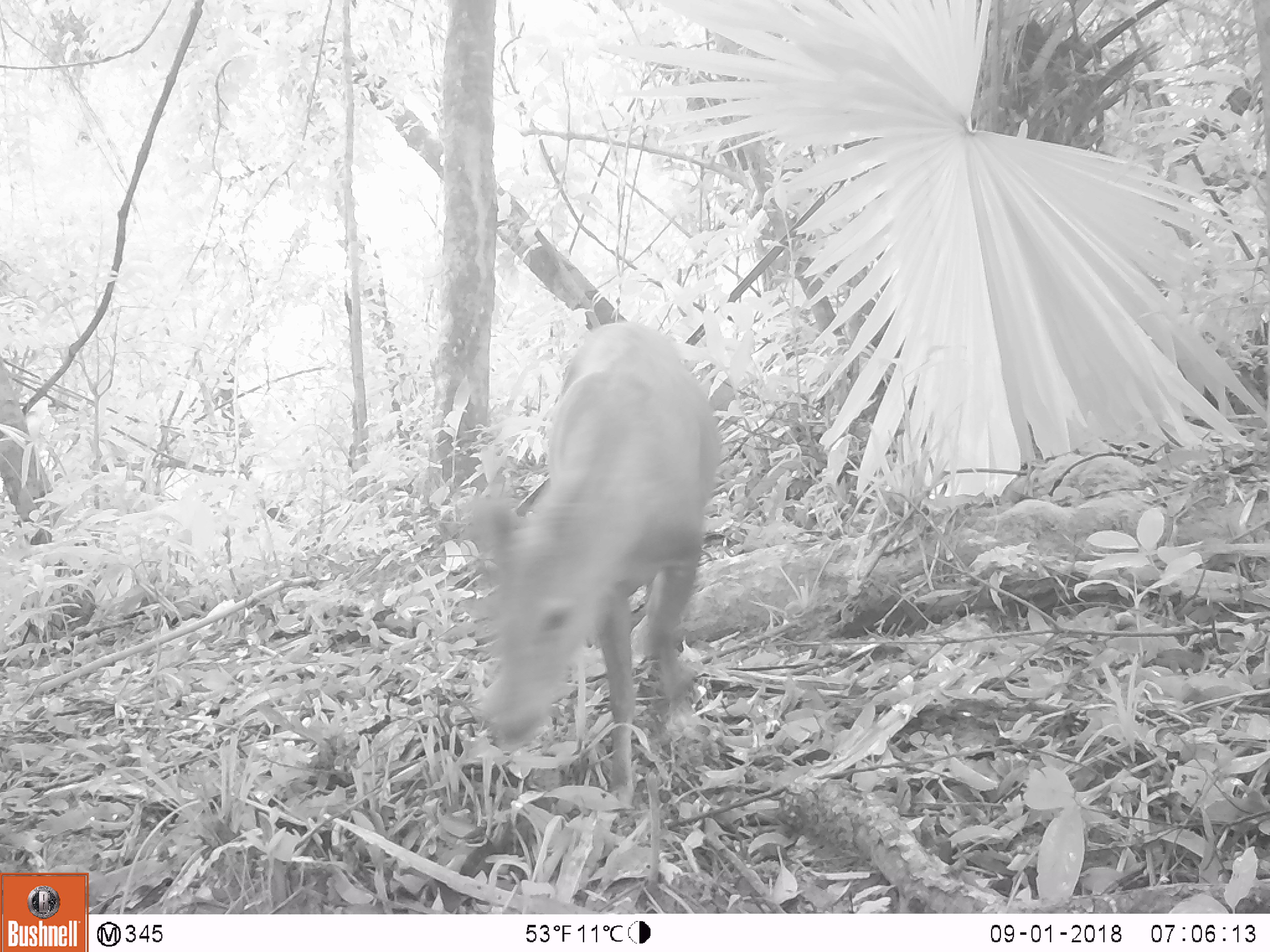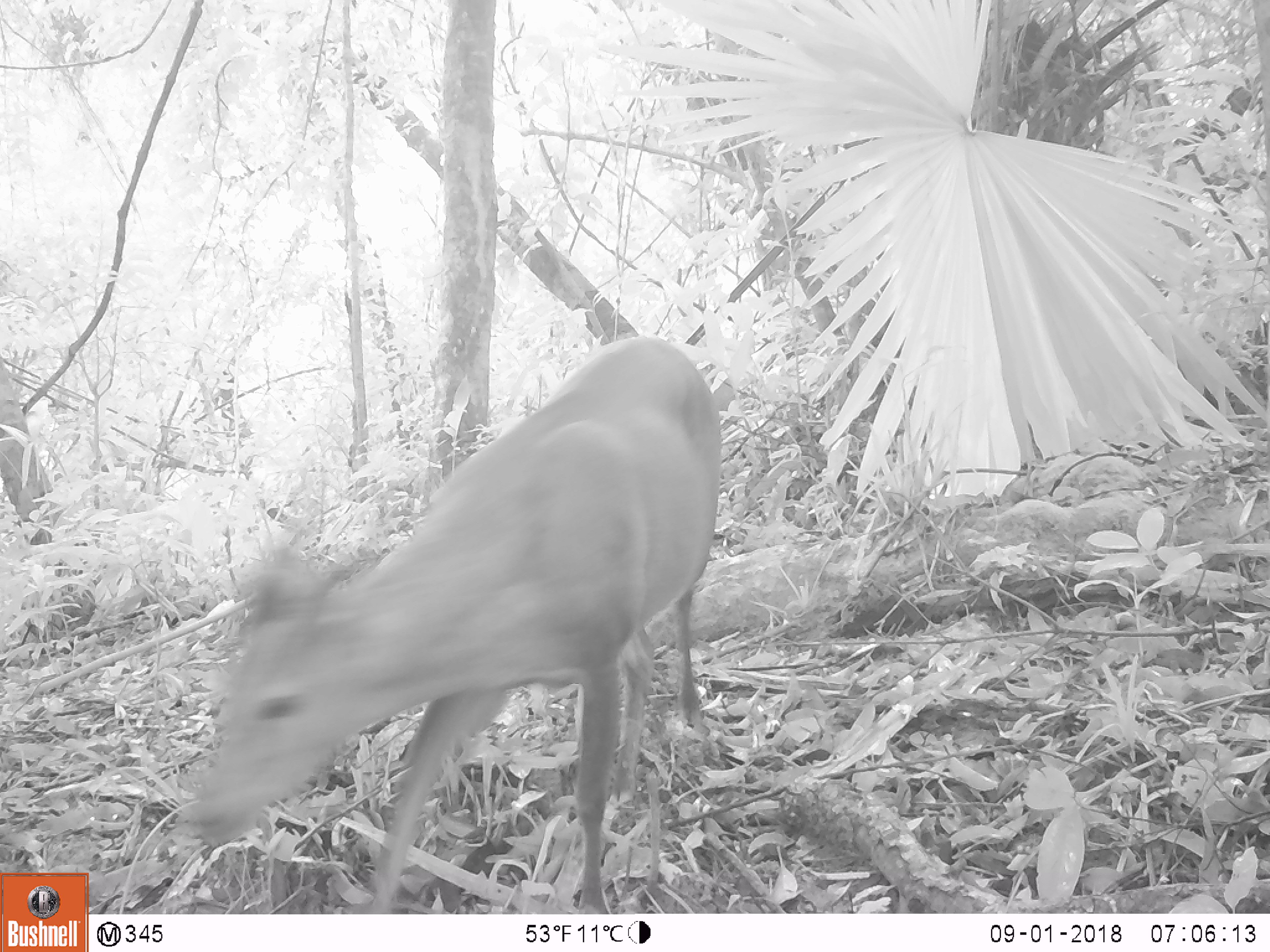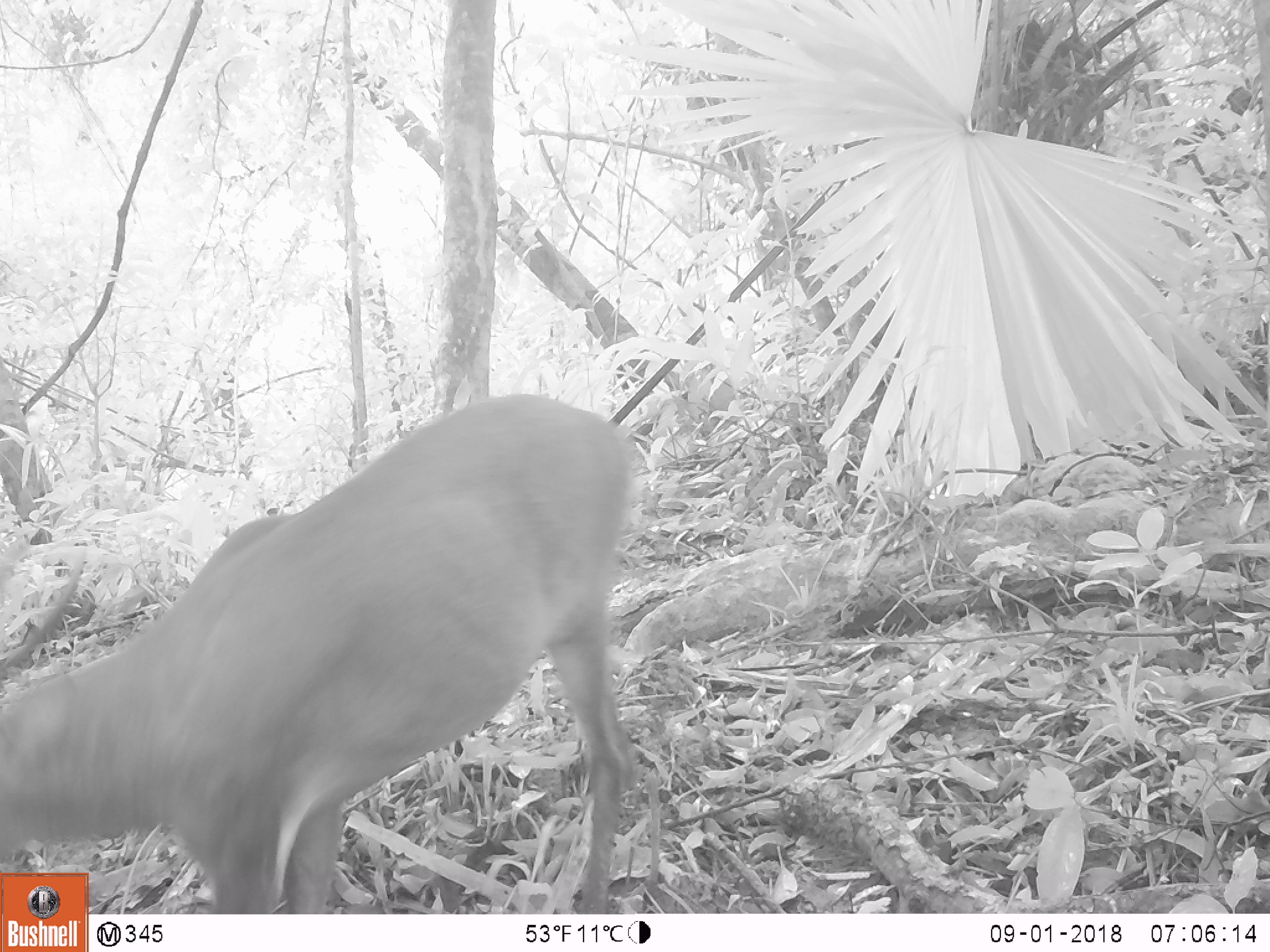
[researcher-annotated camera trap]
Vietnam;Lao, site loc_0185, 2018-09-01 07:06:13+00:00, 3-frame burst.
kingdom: Animalia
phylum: Chordata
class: Mammalia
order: Primates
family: Cercopithecidae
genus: Macaca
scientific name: Macaca arctoides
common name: stump-tailed macaque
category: stump tailed macaque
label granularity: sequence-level